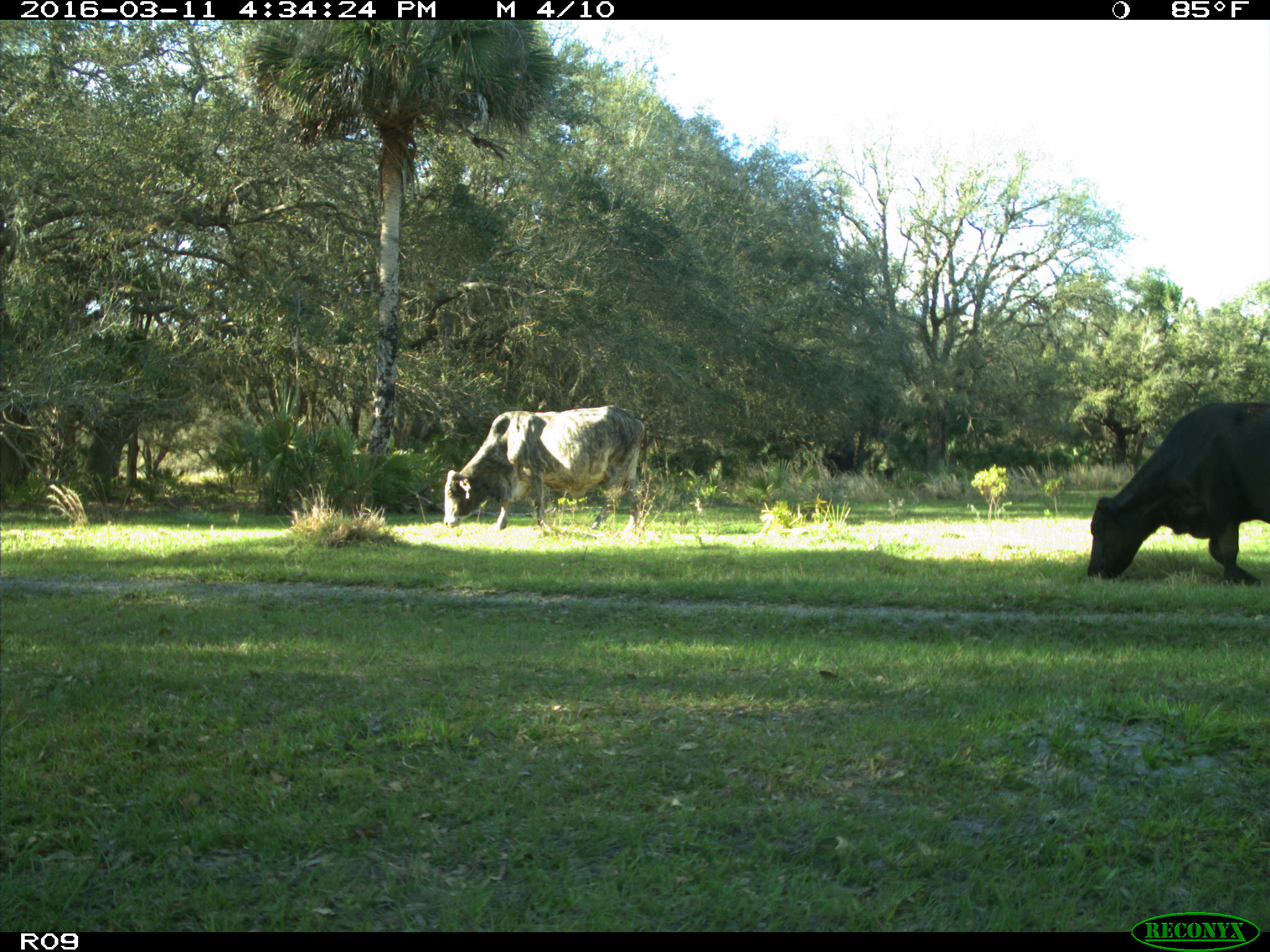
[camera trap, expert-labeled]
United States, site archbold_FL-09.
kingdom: Animalia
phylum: Chordata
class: Mammalia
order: Artiodactyla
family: Bovidae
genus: Bos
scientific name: Bos taurus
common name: domestic cow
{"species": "Bos taurus (domestic cow)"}